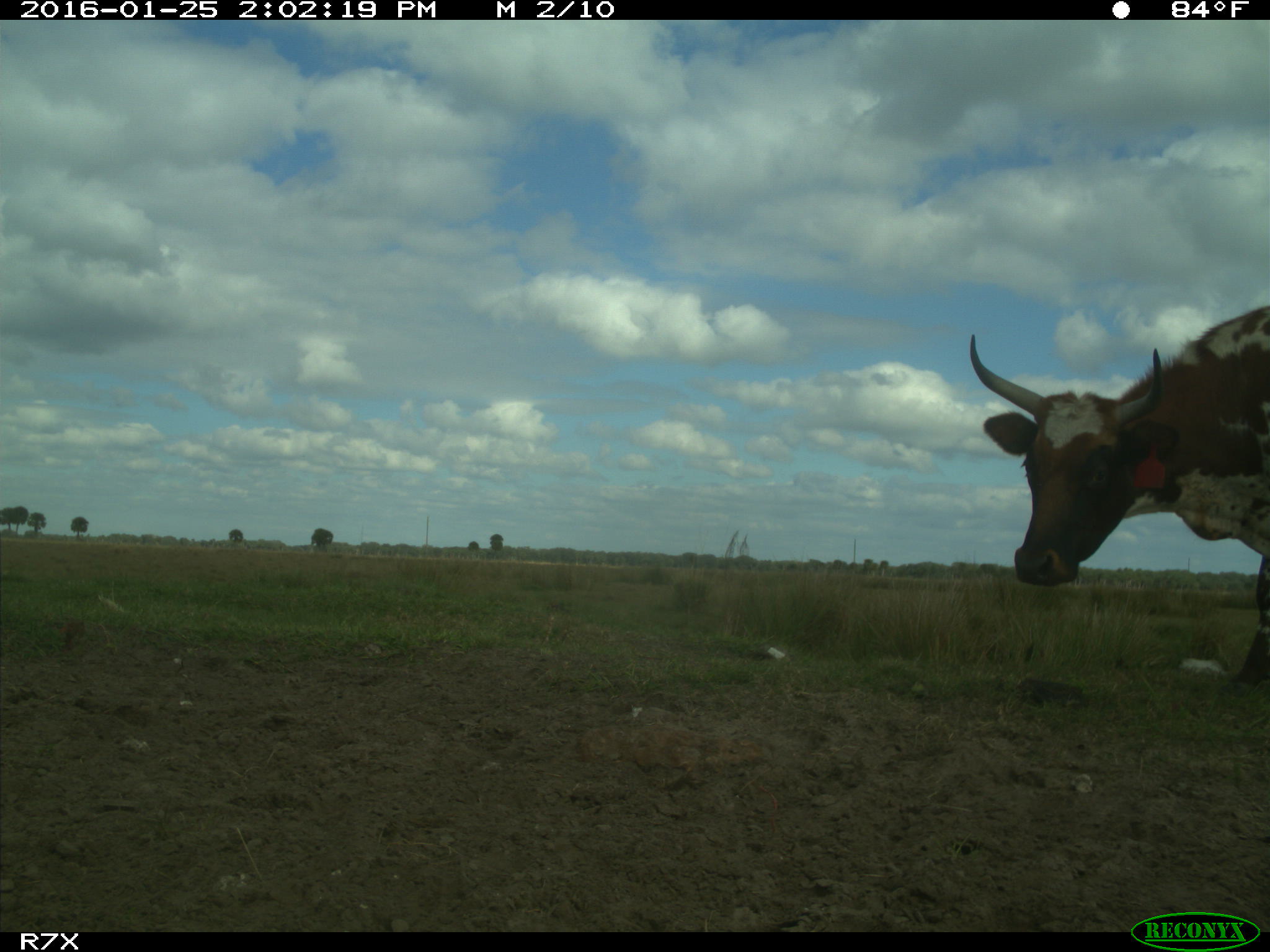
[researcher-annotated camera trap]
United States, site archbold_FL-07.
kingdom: Animalia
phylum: Chordata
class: Mammalia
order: Artiodactyla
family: Bovidae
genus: Bos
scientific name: Bos taurus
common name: domestic cow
Bos taurus (domestic cow).